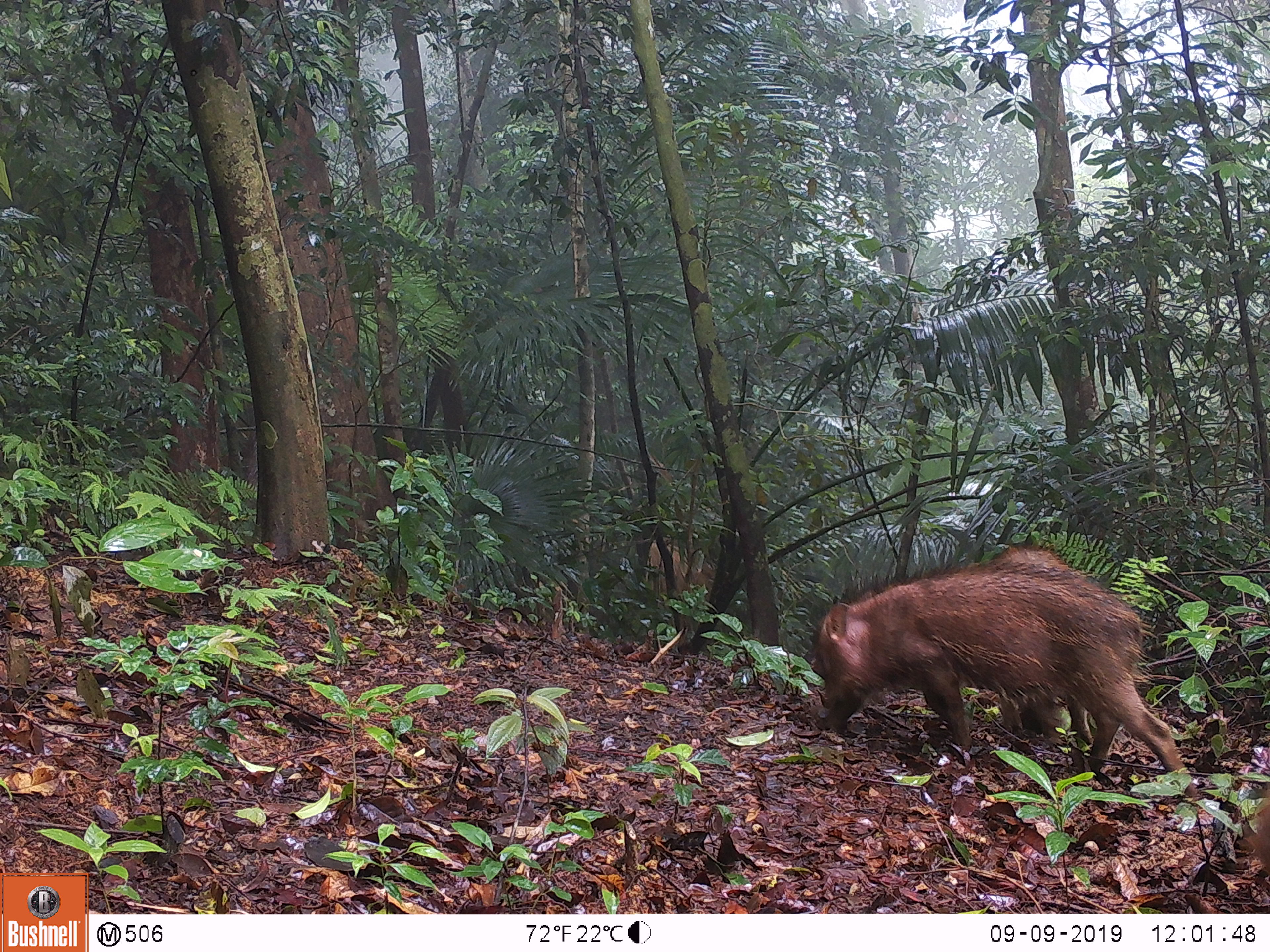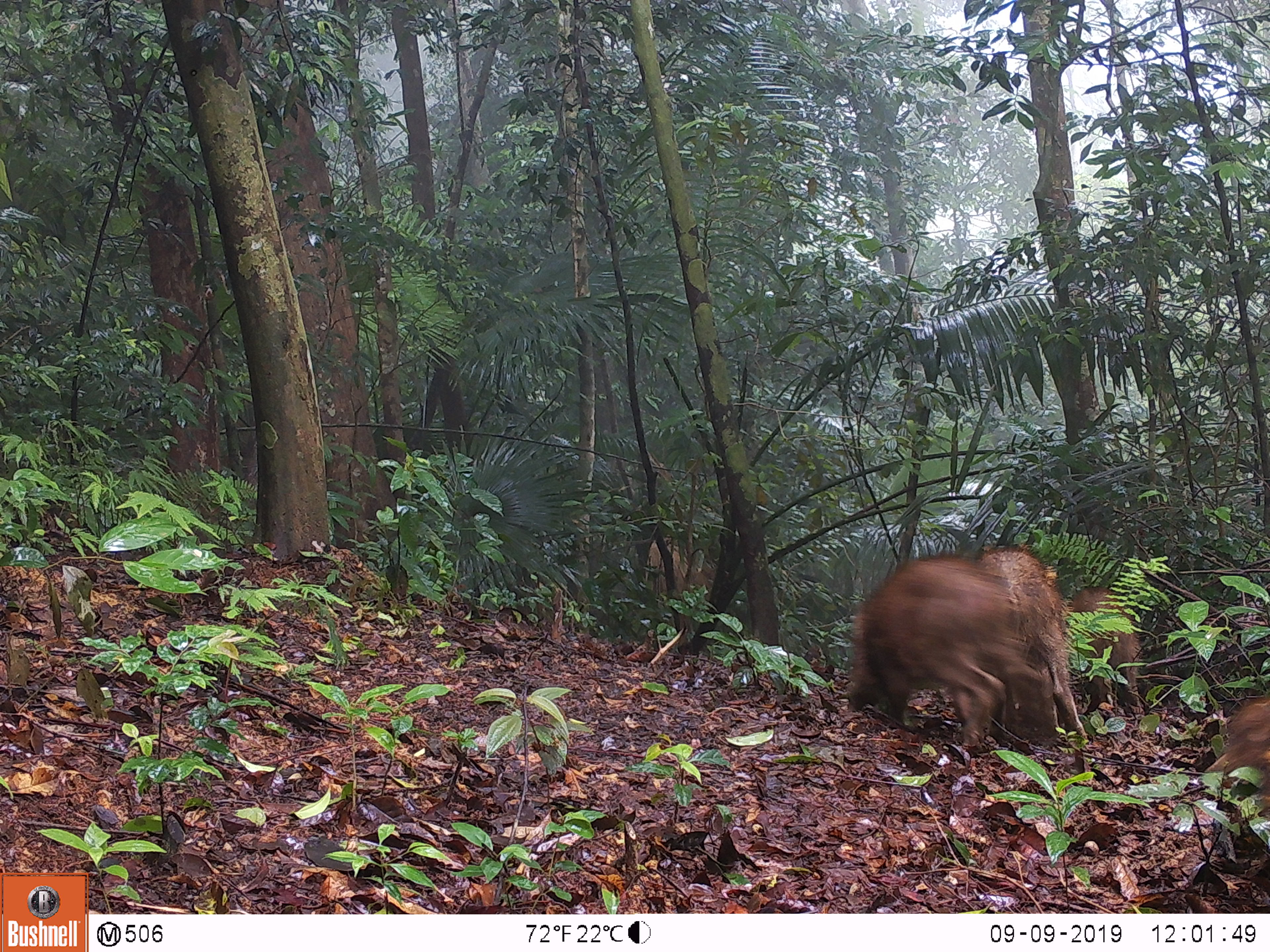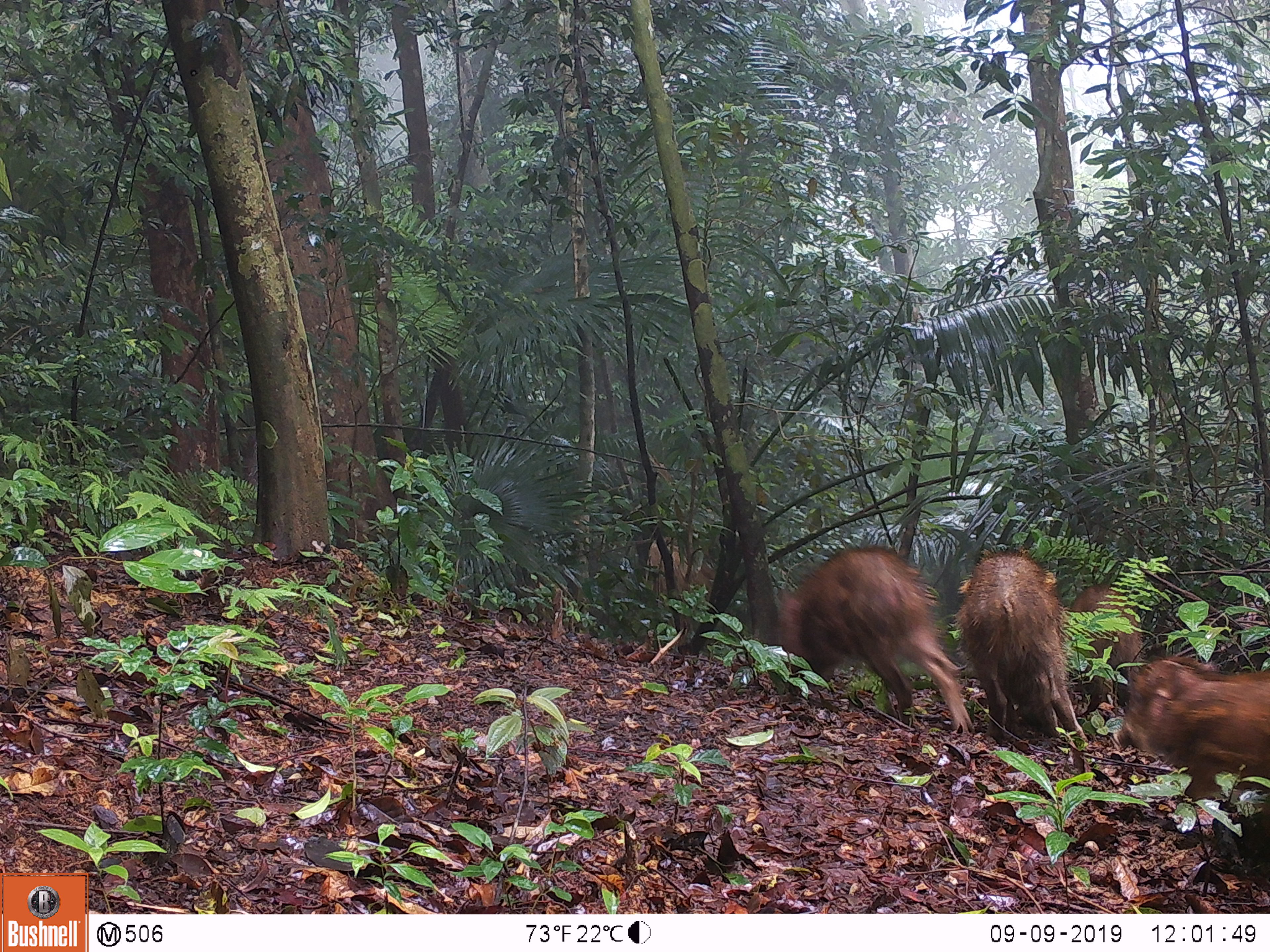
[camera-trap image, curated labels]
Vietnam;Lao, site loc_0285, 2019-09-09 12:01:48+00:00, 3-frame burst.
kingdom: Animalia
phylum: Chordata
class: Mammalia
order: Artiodactyla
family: Suidae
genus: Sus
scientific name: Sus scrofa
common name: eurasian wild pig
Eurasian wild pig (Sus scrofa). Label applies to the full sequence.